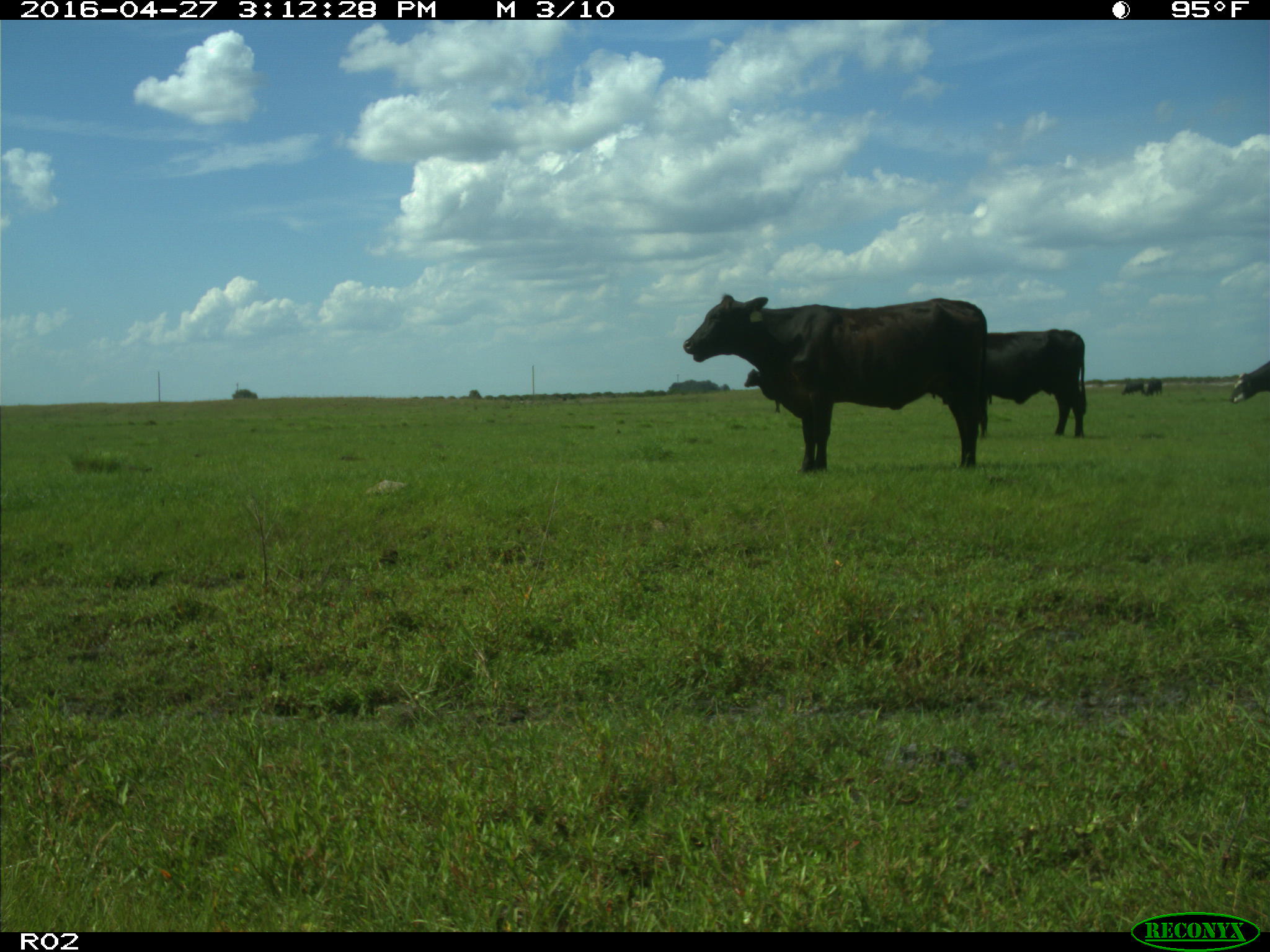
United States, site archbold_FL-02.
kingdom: Animalia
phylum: Chordata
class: Mammalia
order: Artiodactyla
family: Bovidae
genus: Bos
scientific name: Bos taurus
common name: domestic cow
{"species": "Bos taurus (domestic cow)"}